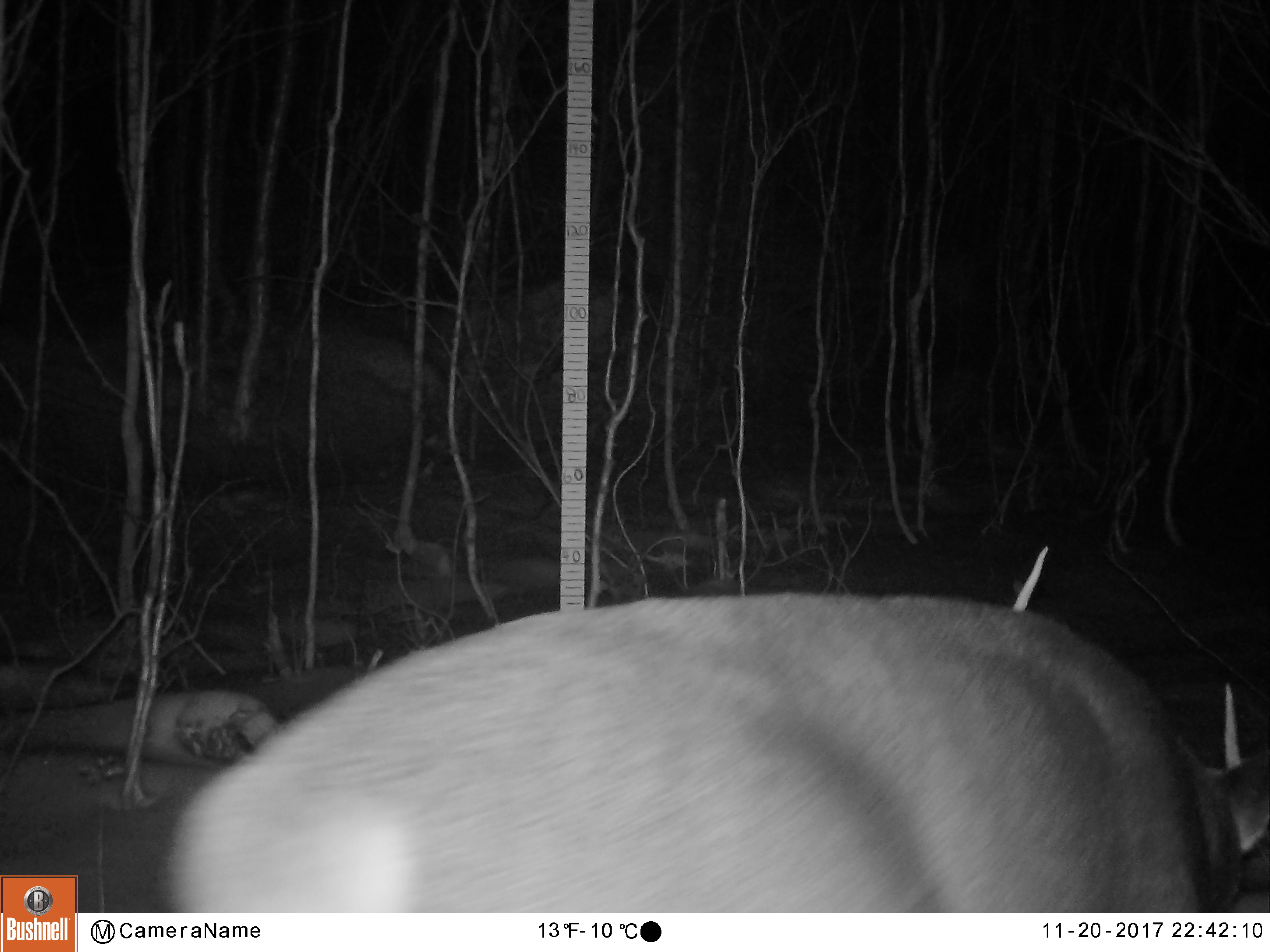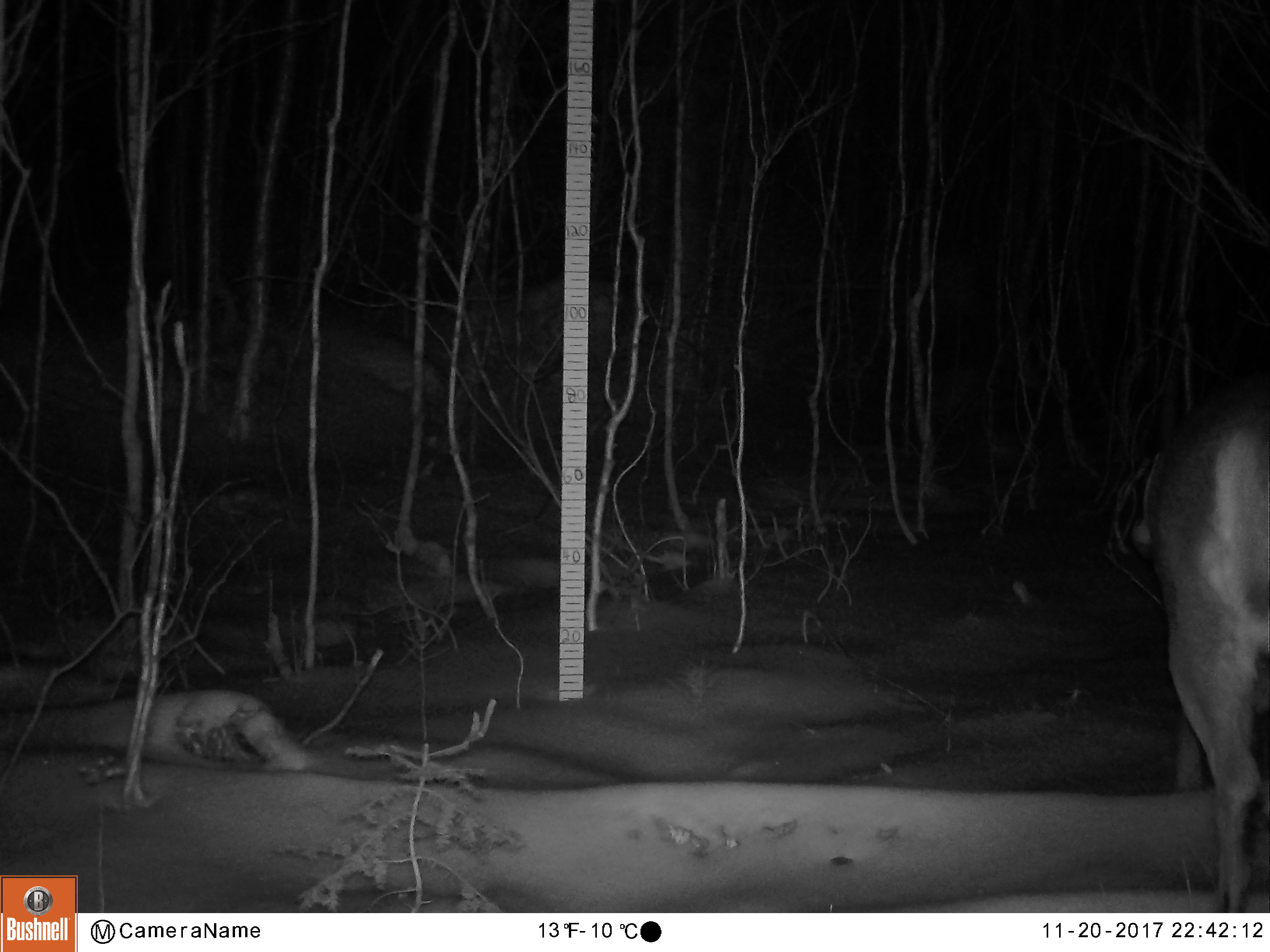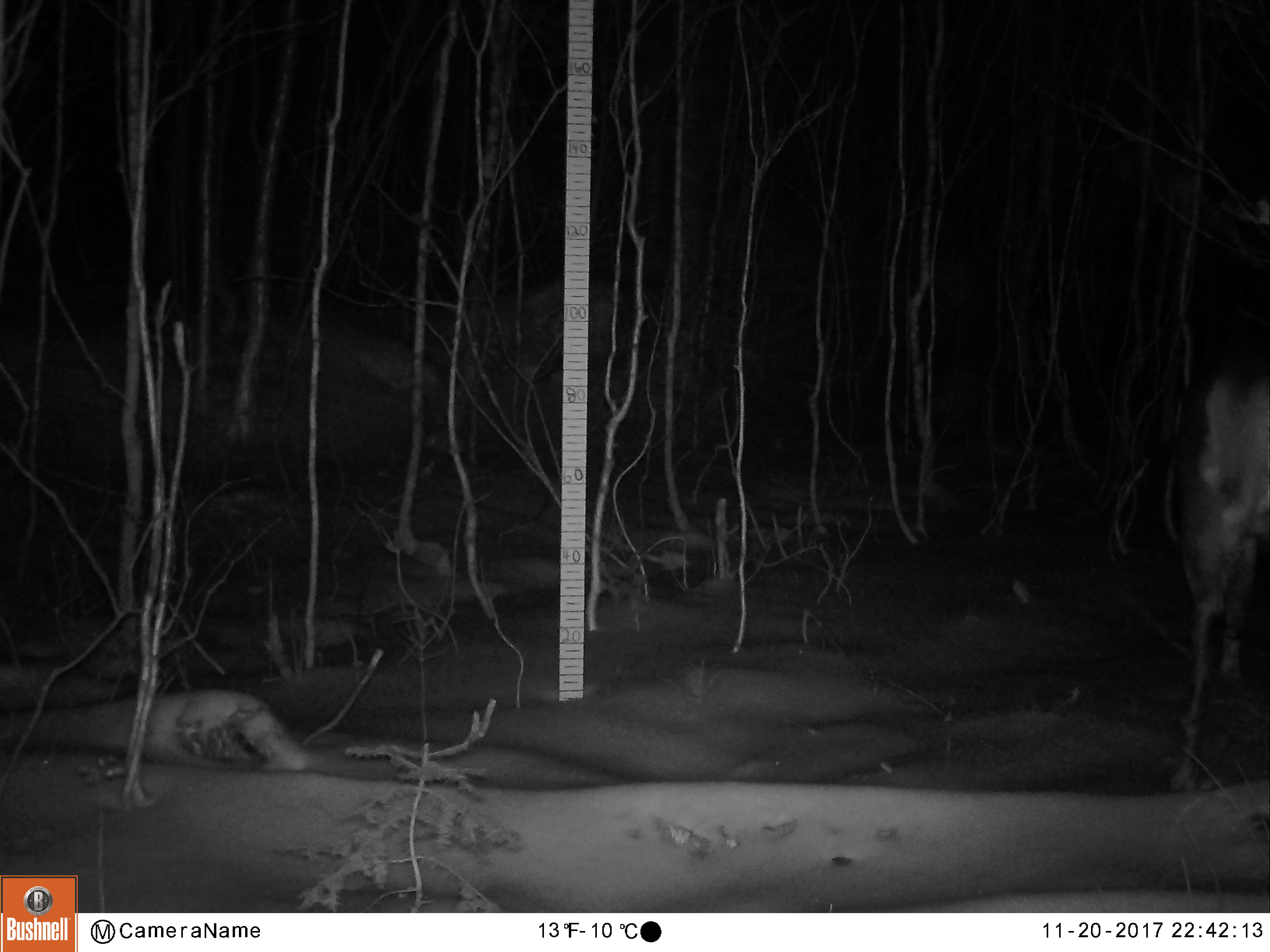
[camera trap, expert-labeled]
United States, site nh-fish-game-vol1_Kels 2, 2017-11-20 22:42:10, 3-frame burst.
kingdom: Animalia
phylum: Chordata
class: Mammalia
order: Artiodactyla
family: Cervidae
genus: Odocoileus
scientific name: Odocoileus virginianus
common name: white-tailed deer